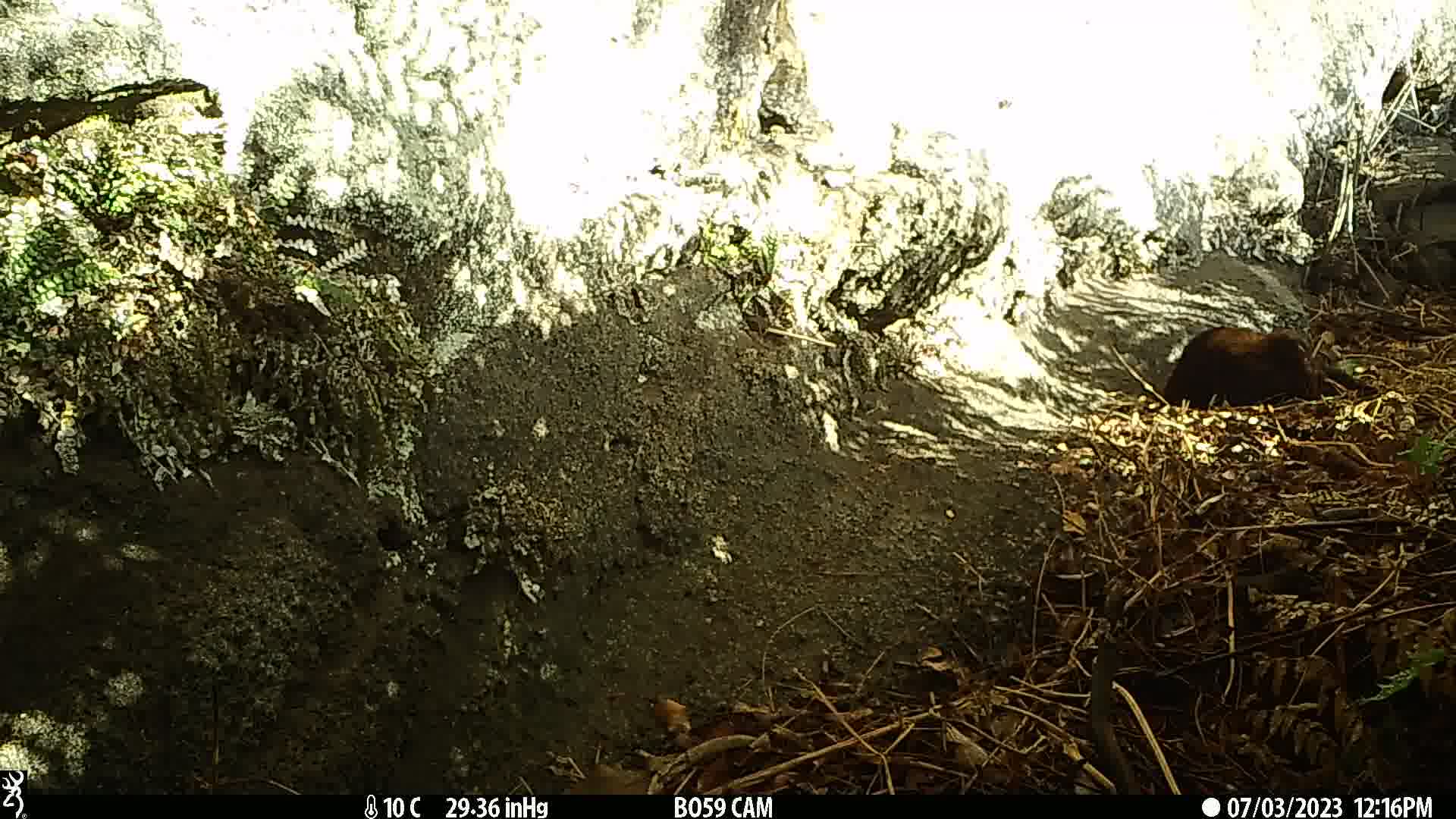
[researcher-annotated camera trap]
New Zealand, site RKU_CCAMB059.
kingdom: Animalia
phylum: Chordata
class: Mammalia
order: Carnivora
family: Felidae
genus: Felis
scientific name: Felis catus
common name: domestic cat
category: cat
Cat (domestic cat) (Felis catus).